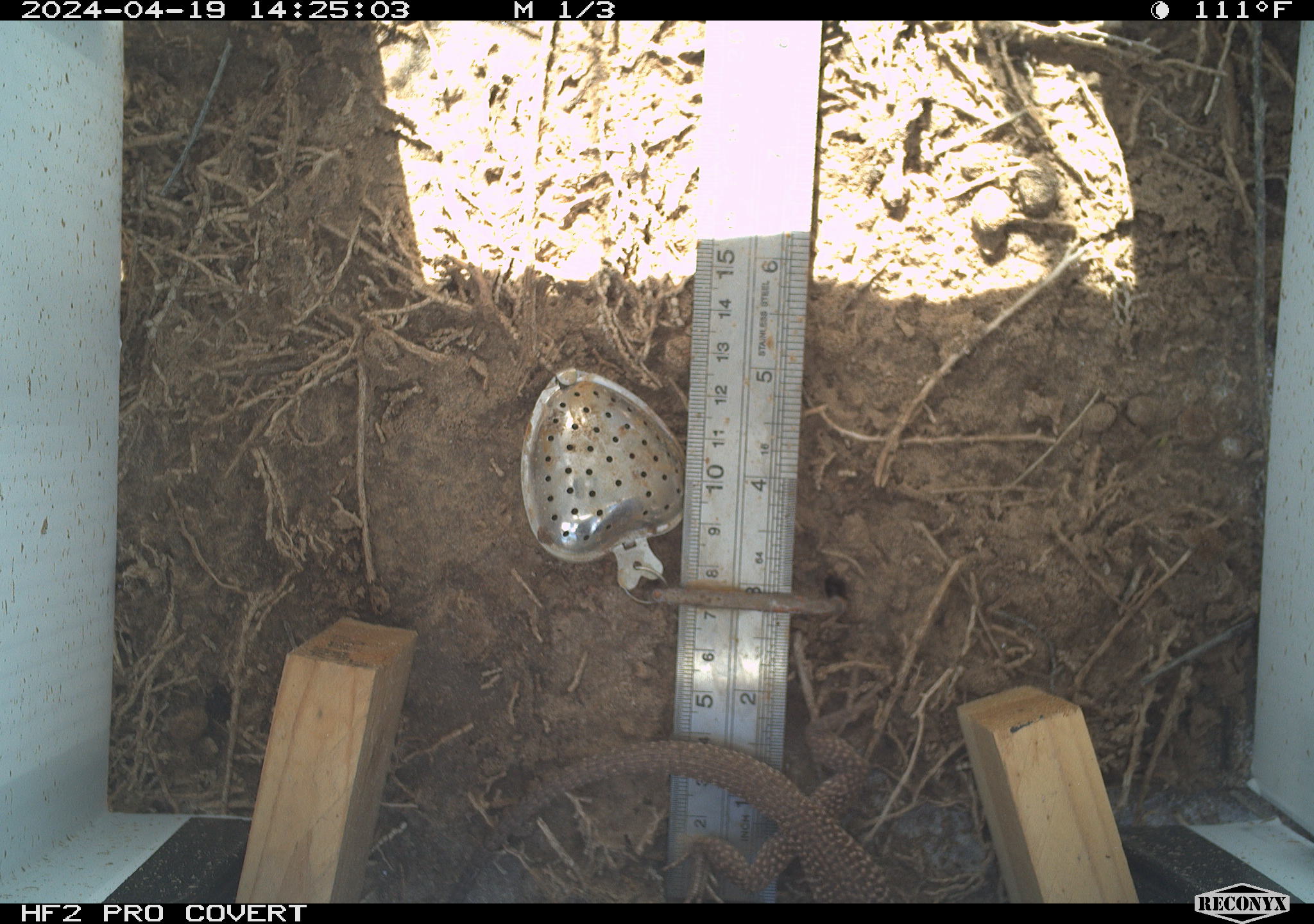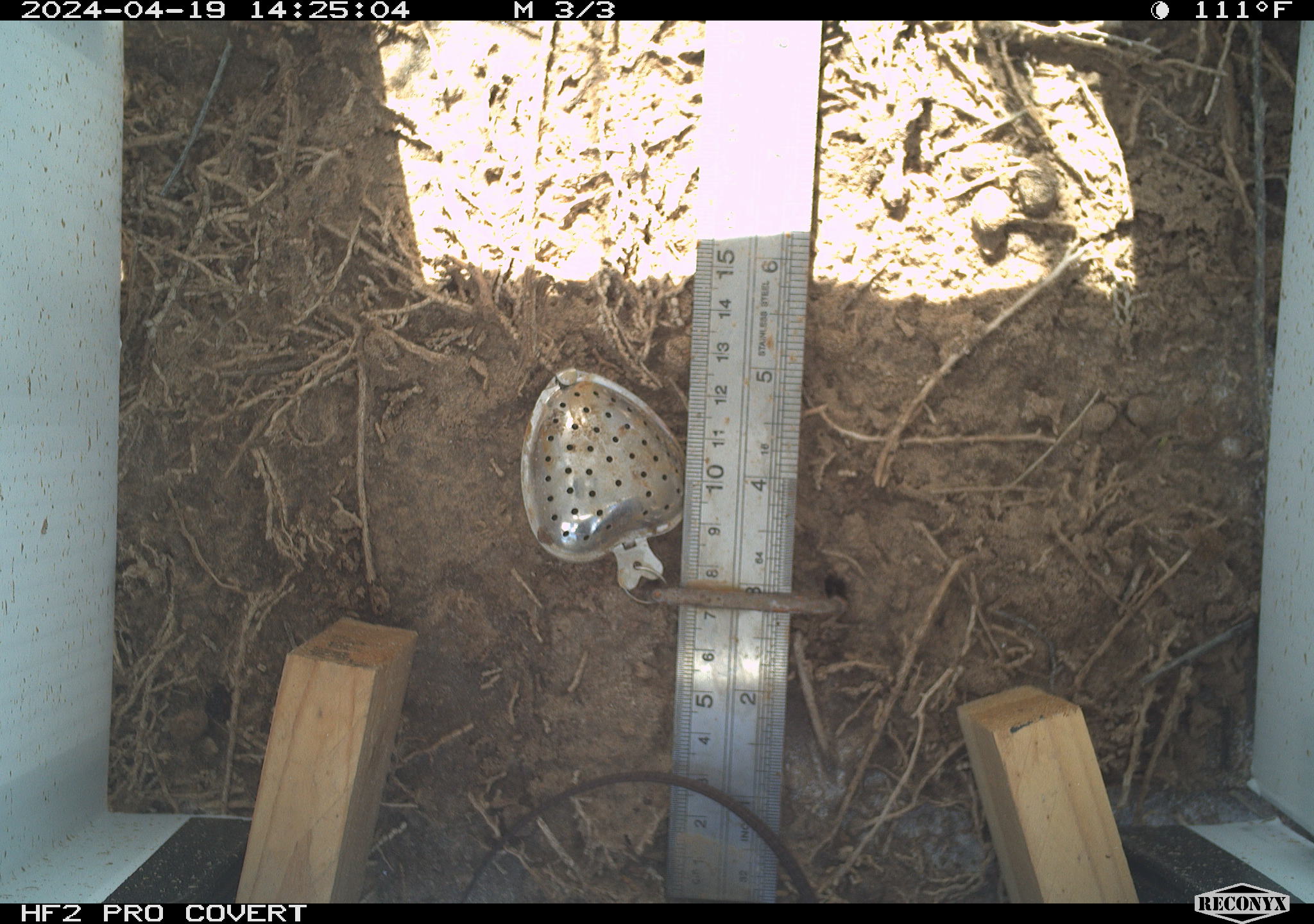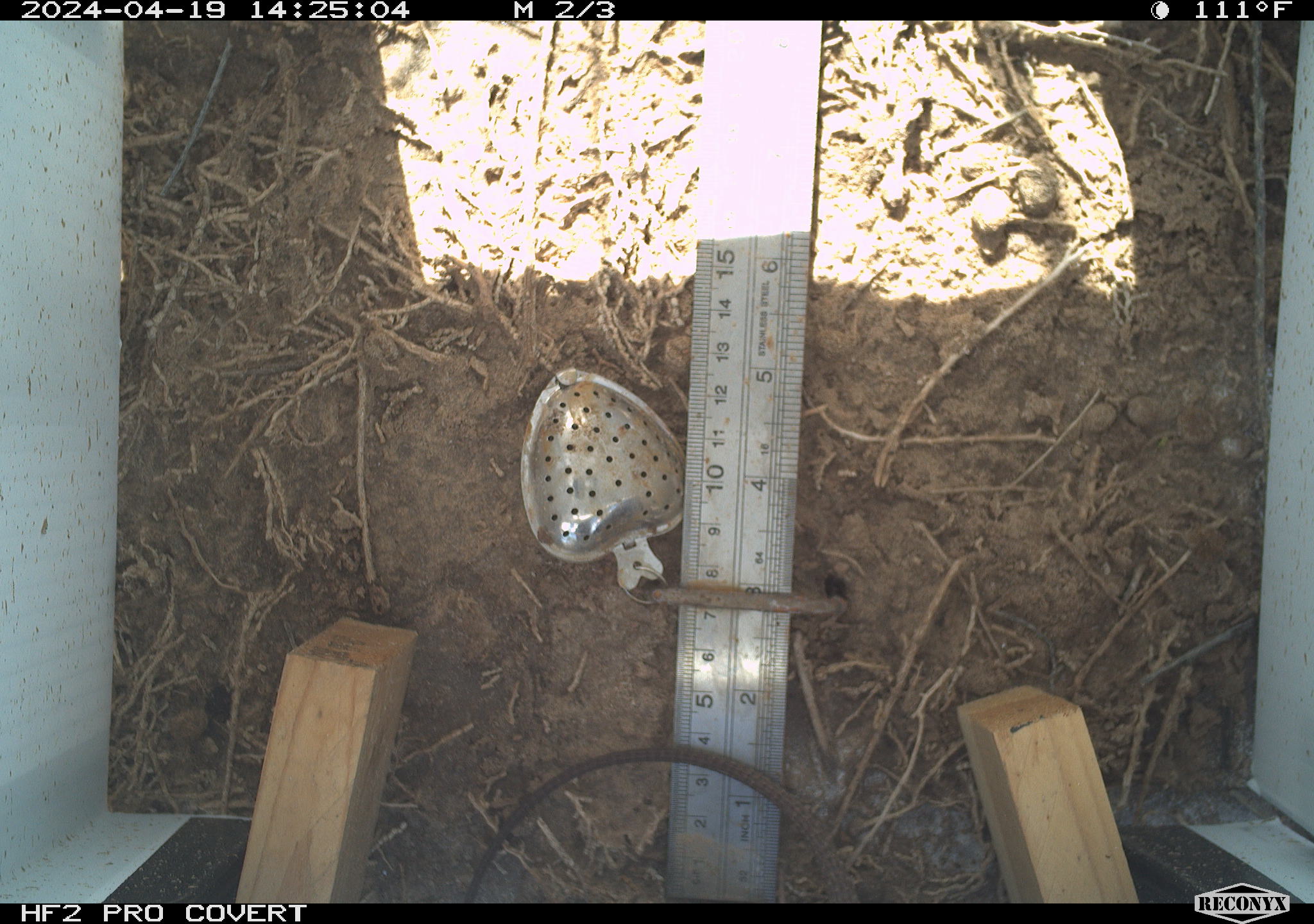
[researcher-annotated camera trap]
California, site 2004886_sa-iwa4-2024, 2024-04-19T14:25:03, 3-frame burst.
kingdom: Animalia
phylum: Chordata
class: Reptilia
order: Squamata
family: Teiidae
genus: Aspidoscelis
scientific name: Aspidoscelis tigris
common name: western whiptail